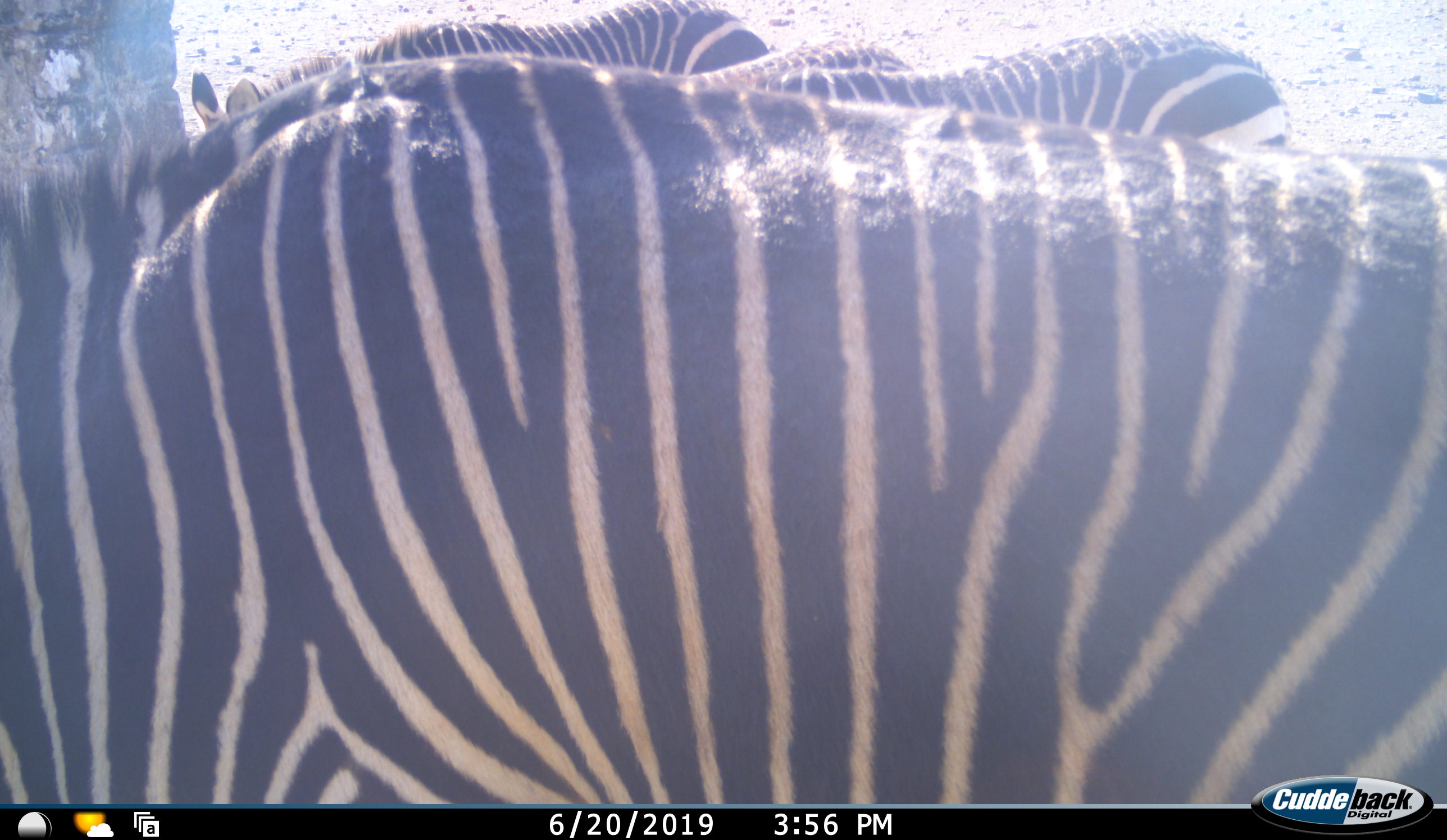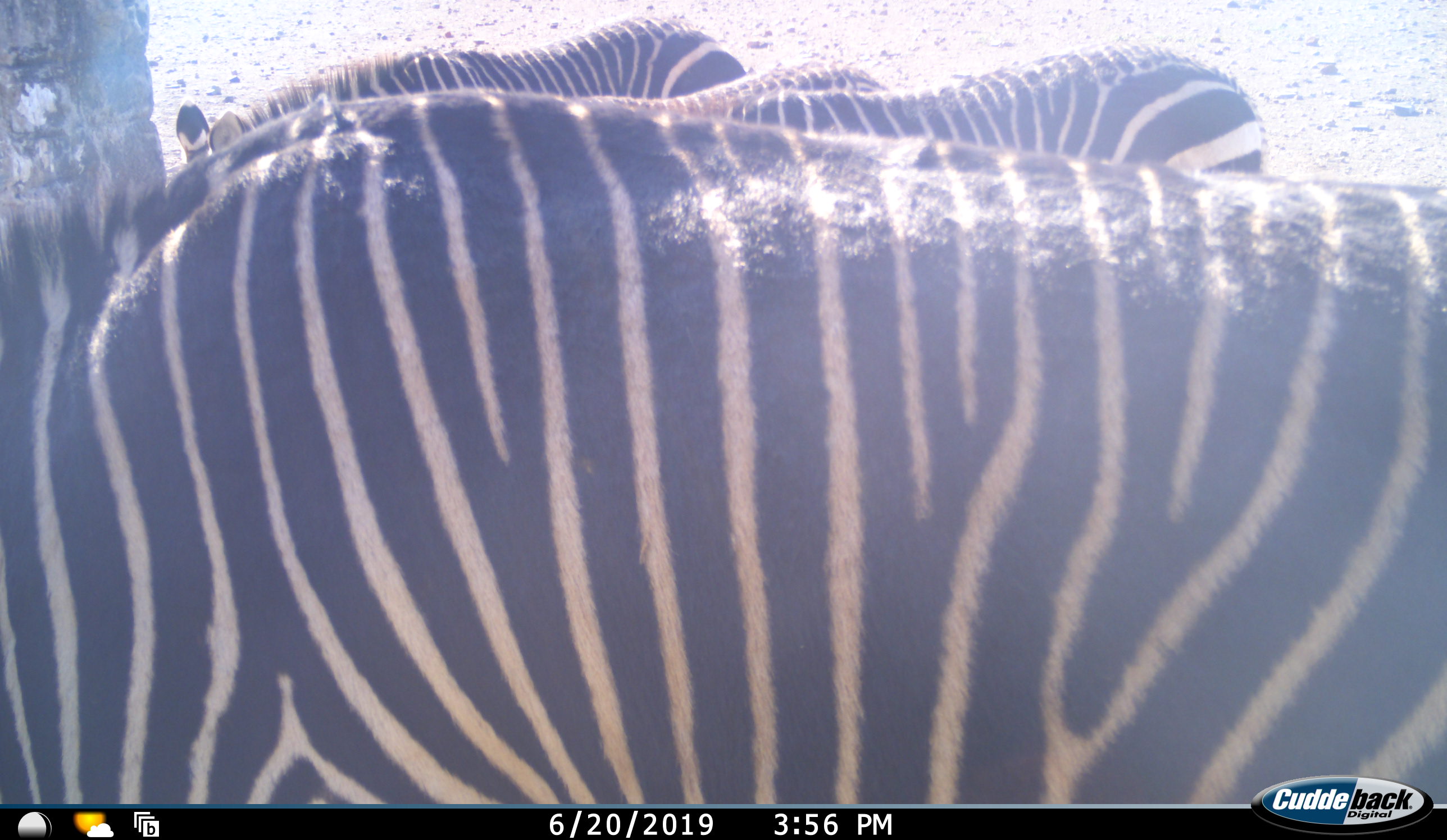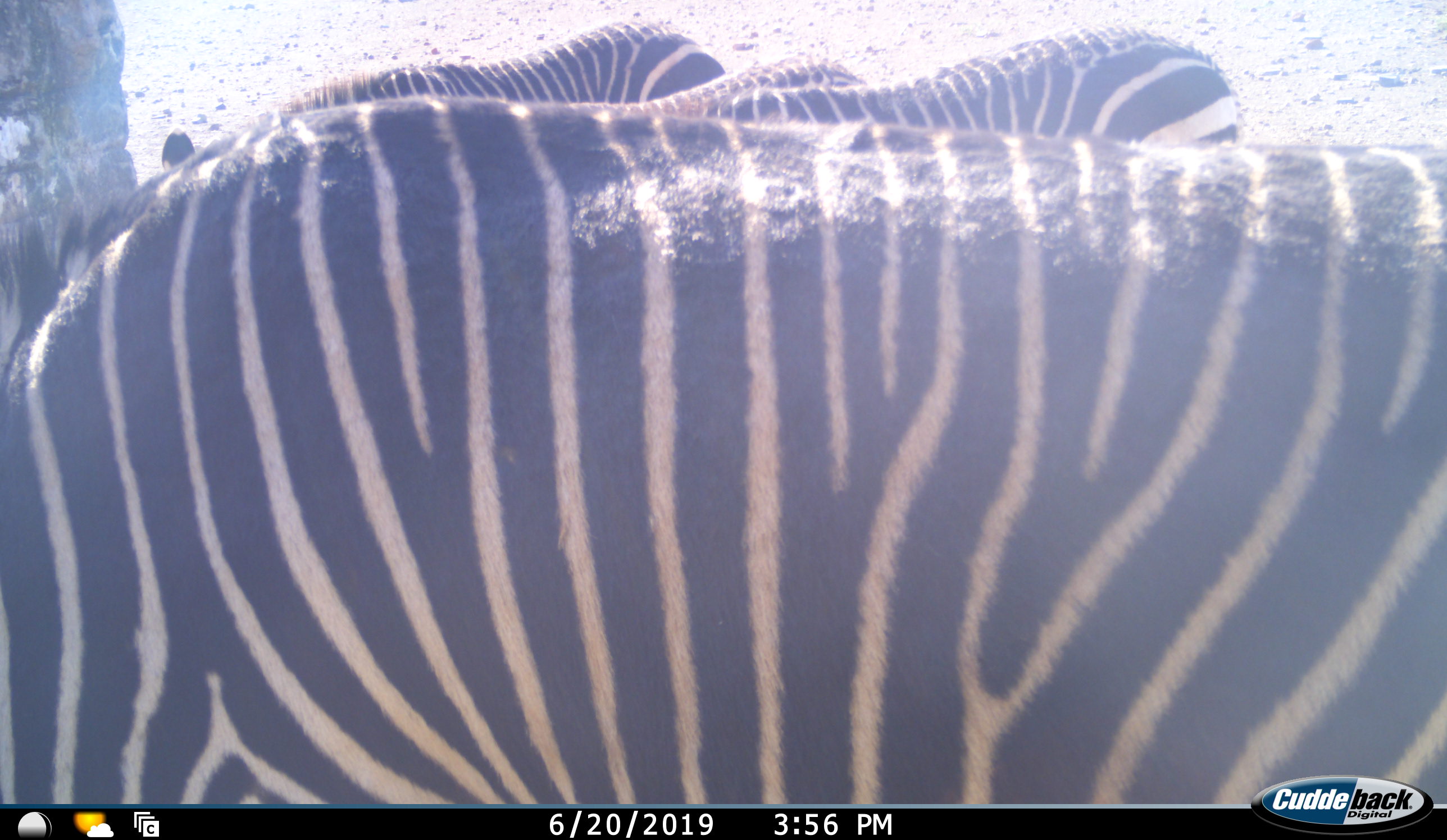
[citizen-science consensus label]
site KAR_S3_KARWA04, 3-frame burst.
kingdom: Animalia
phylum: Chordata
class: Mammalia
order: Perissodactyla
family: Equidae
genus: Equus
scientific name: Equus zebra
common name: mountain zebra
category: zebramountain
Zebramountain (mountain zebra) (Equus zebra), count 4. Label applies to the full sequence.